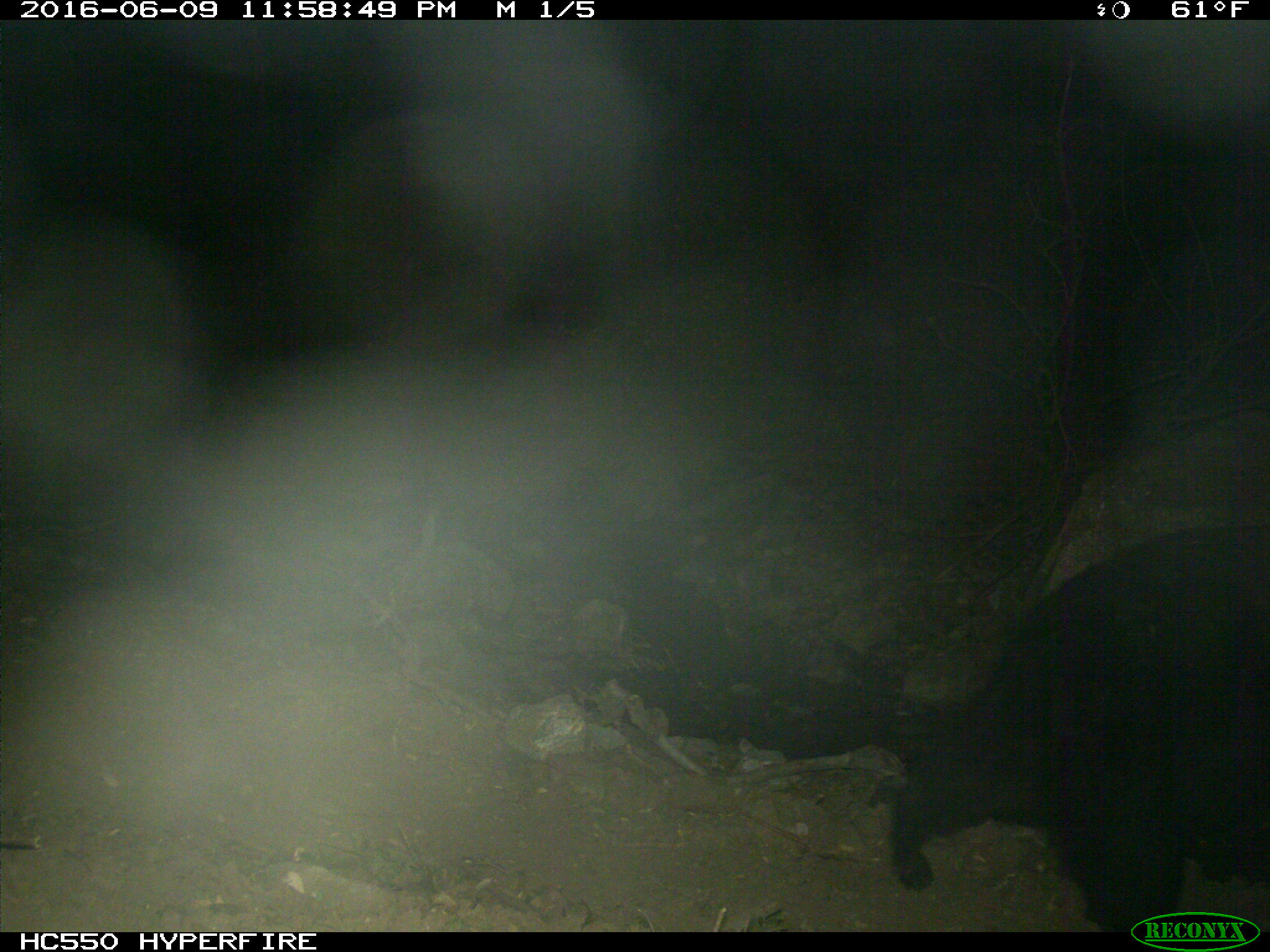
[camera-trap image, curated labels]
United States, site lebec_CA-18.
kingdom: Animalia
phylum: Chordata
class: Mammalia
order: Carnivora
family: Ursidae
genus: Ursus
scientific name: Ursus americanus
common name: american black bear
Ursus americanus (american black bear).